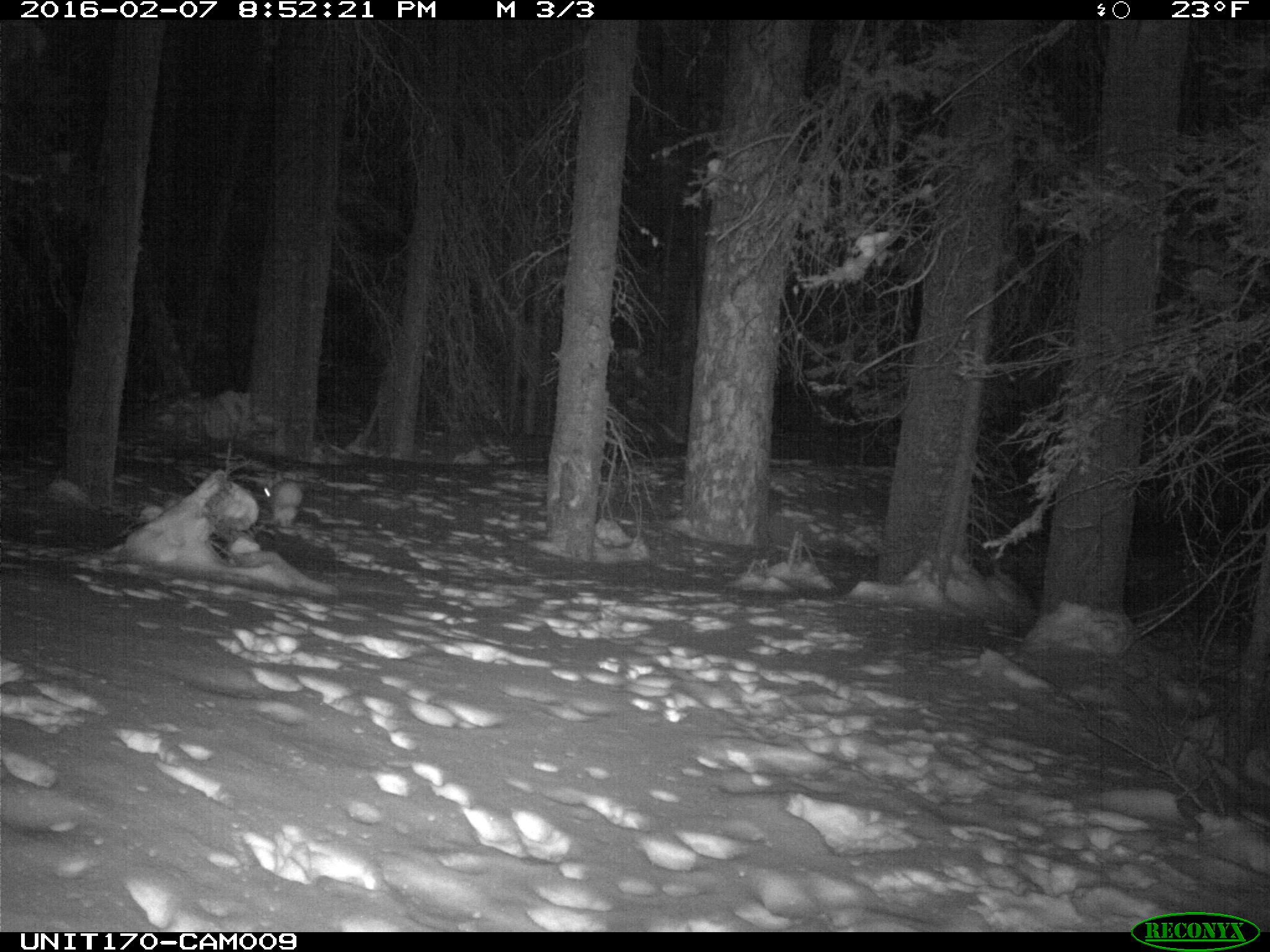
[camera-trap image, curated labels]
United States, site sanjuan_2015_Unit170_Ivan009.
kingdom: Animalia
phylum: Chordata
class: Mammalia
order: Lagomorpha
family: Leporidae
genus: Lepus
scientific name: Lepus americanus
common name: snowshoe hare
Lepus americanus (snowshoe hare).